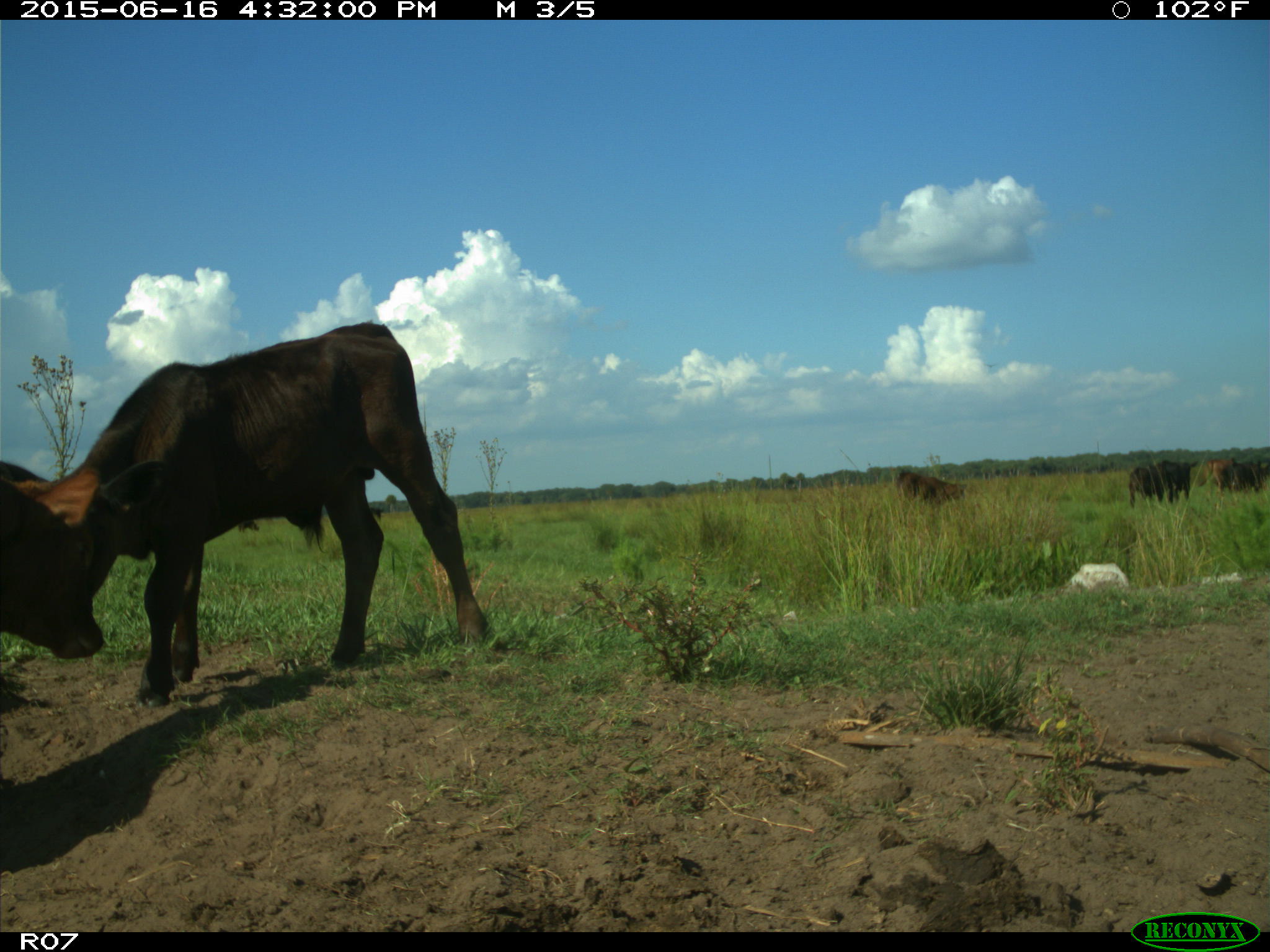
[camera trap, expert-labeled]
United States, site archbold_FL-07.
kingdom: Animalia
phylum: Chordata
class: Mammalia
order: Artiodactyla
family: Bovidae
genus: Bos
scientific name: Bos taurus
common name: domestic cow